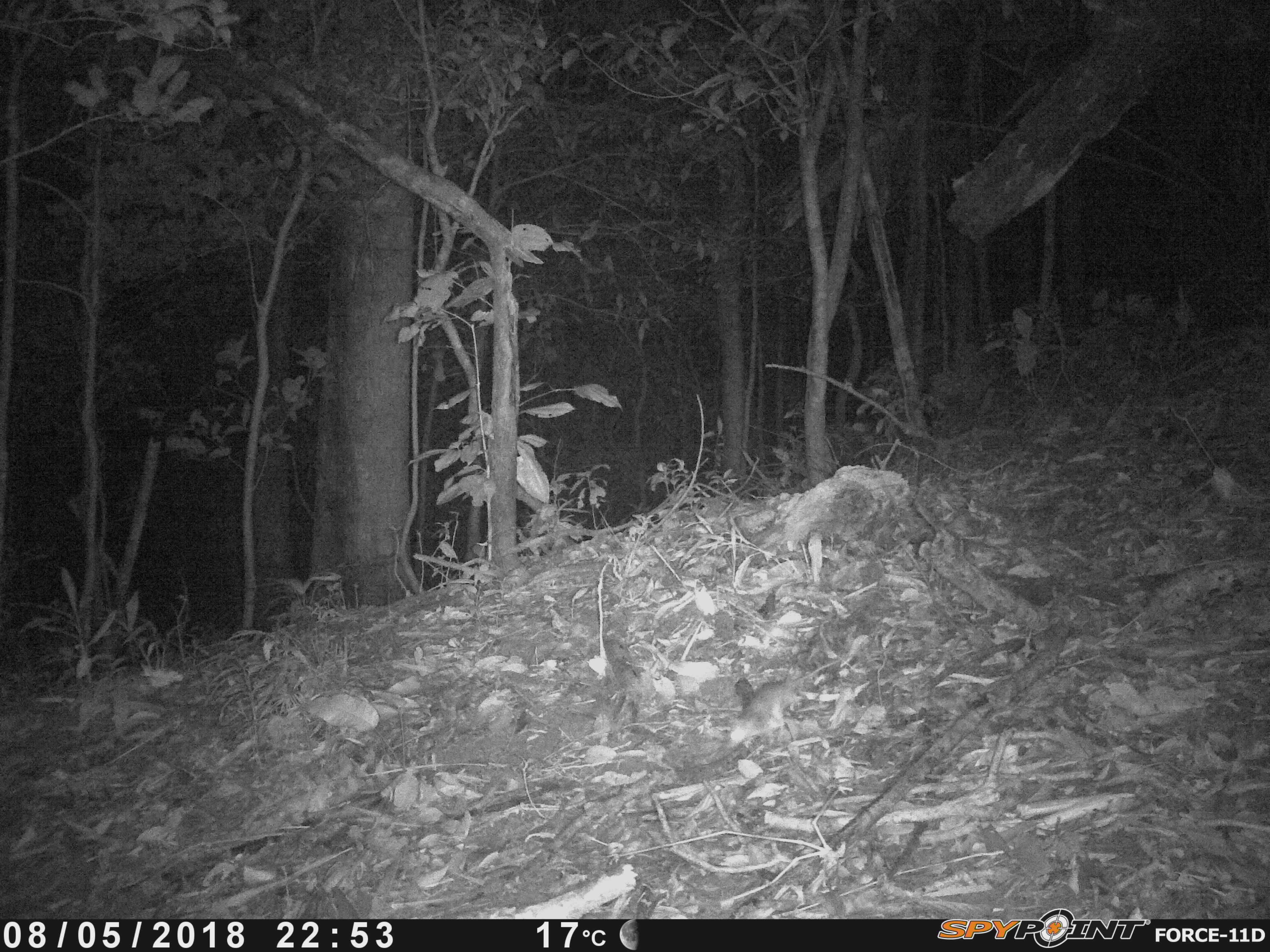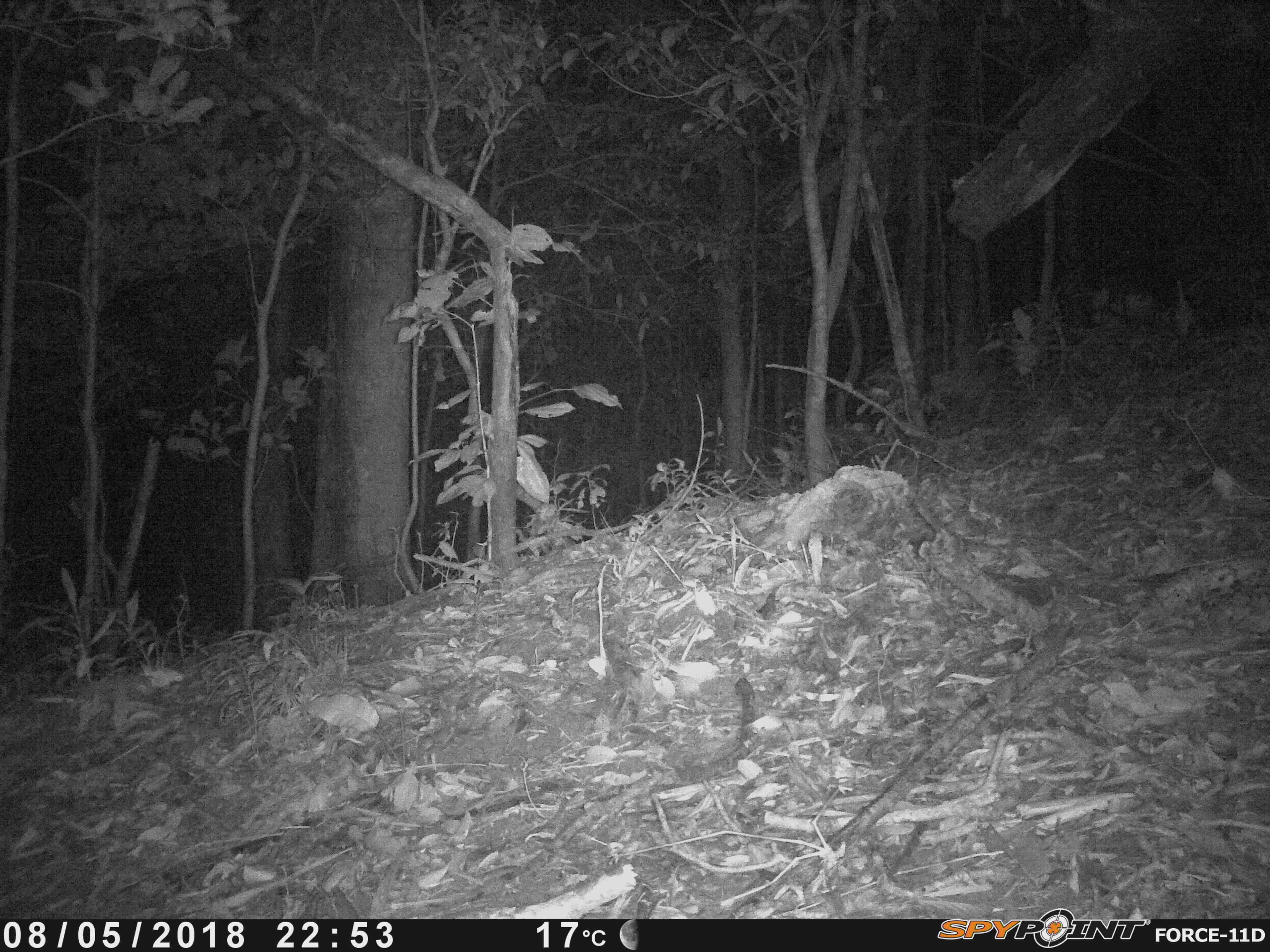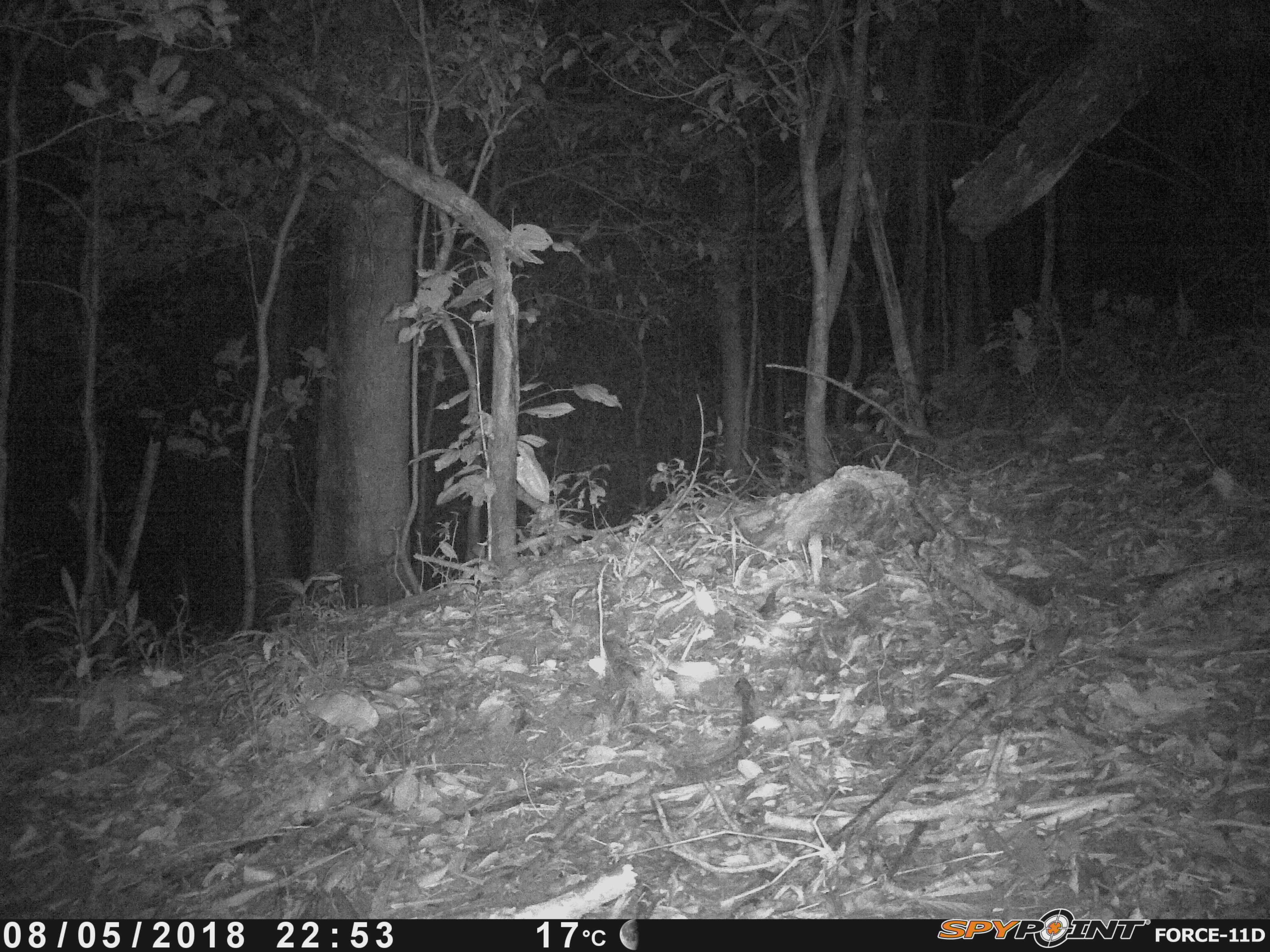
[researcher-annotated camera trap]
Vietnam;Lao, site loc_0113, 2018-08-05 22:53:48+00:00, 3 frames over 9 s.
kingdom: Animalia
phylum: Chordata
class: Mammalia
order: Rodentia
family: Muridae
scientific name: Muridae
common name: old-world mice and rats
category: unidentified murid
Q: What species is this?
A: Unidentified murid (old-world mice and rats) (Muridae).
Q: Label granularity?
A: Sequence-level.